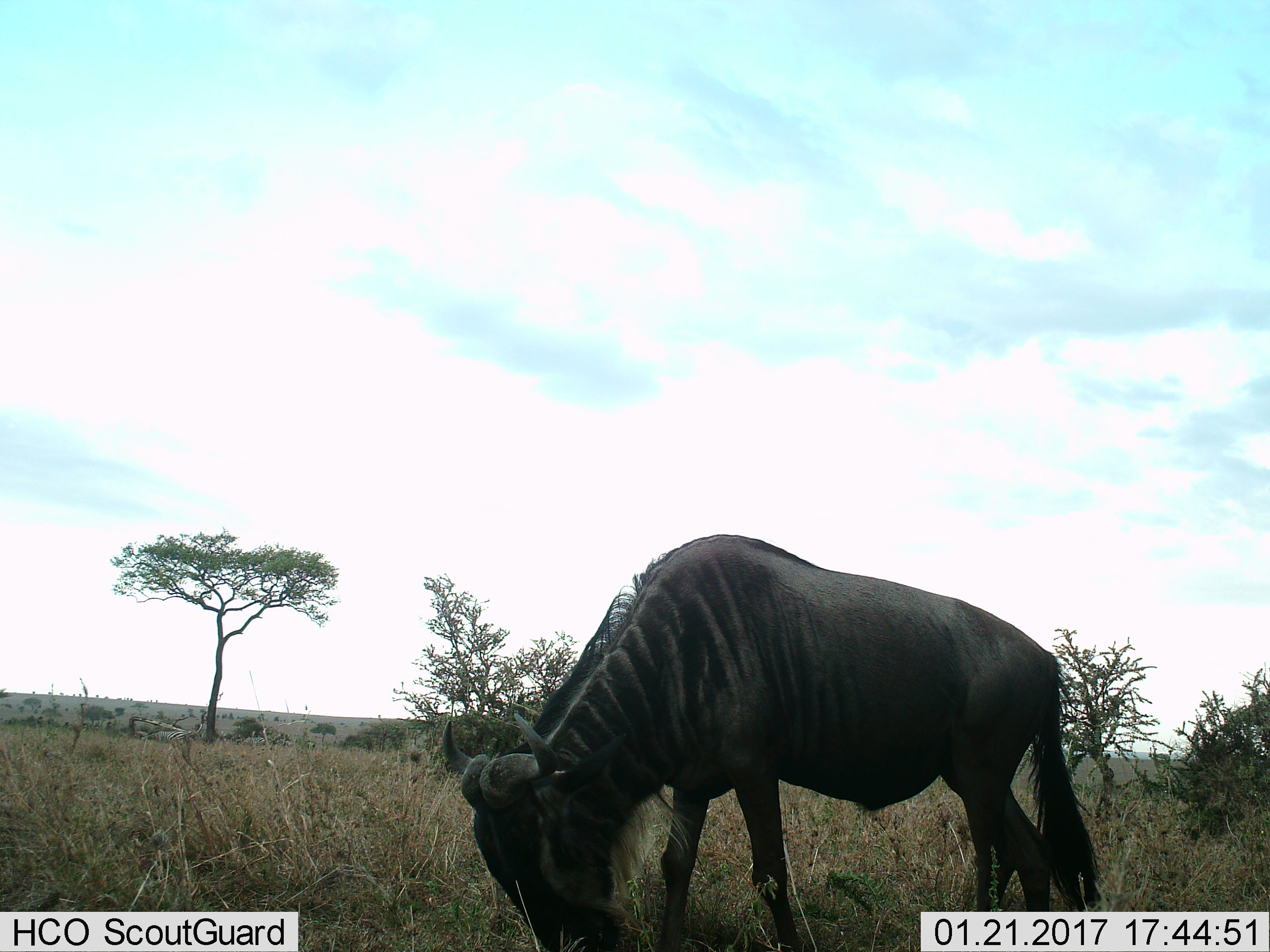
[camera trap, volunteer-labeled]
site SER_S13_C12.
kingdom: Animalia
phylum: Chordata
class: Mammalia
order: Artiodactyla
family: Bovidae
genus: Connochaetes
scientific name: Connochaetes taurinus taurinus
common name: blue wildebeest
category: wildebeestblue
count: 1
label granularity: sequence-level